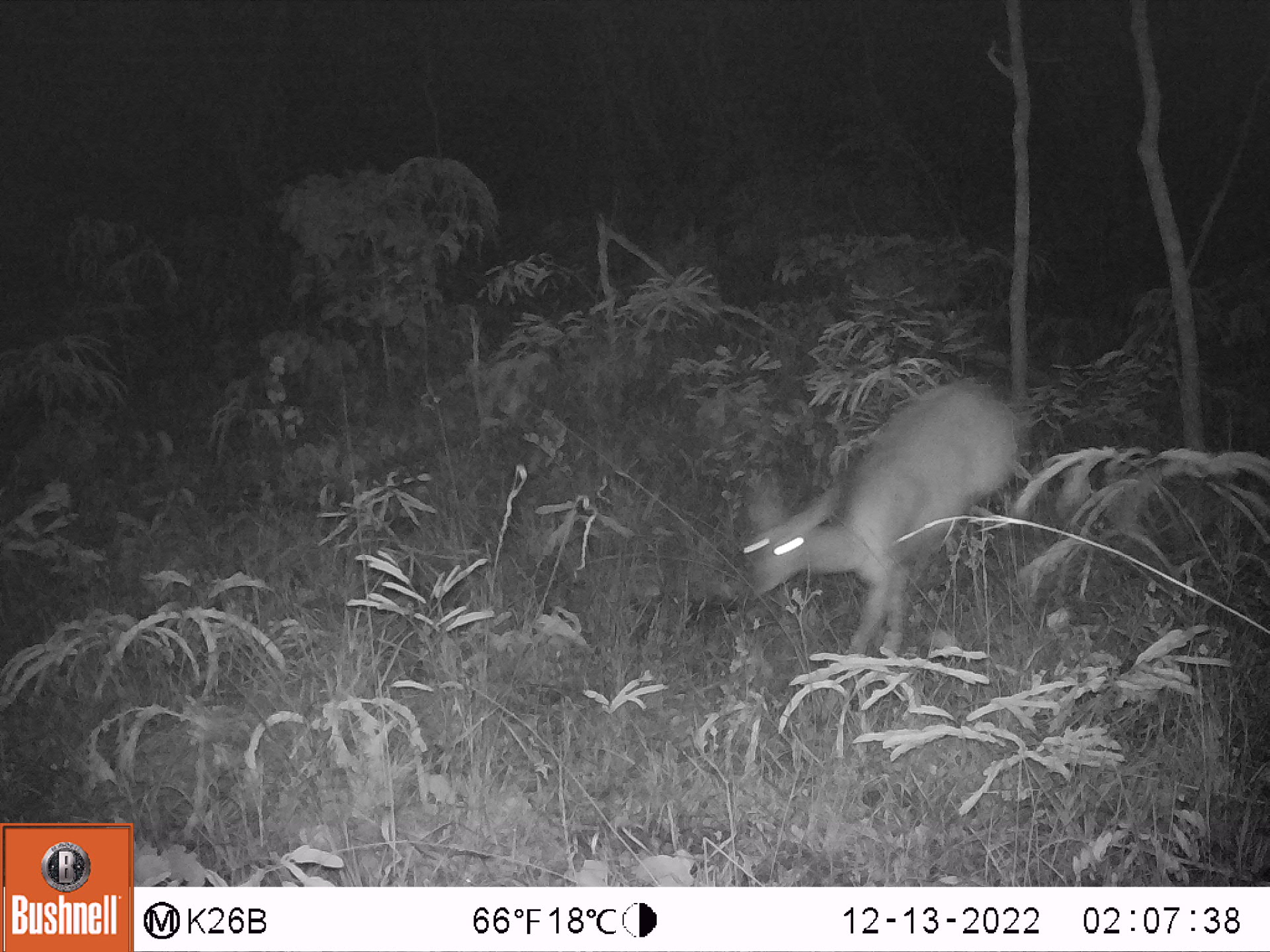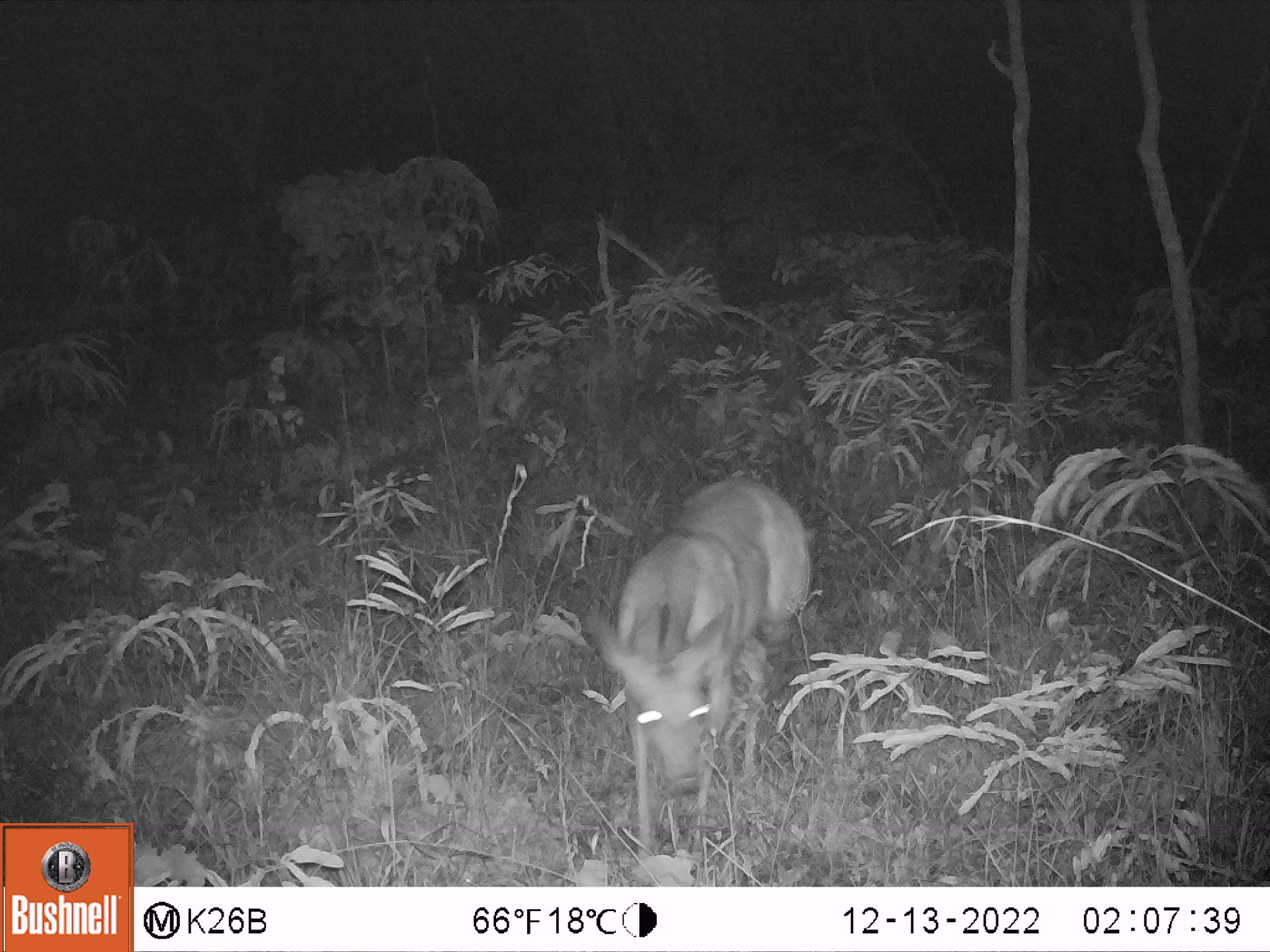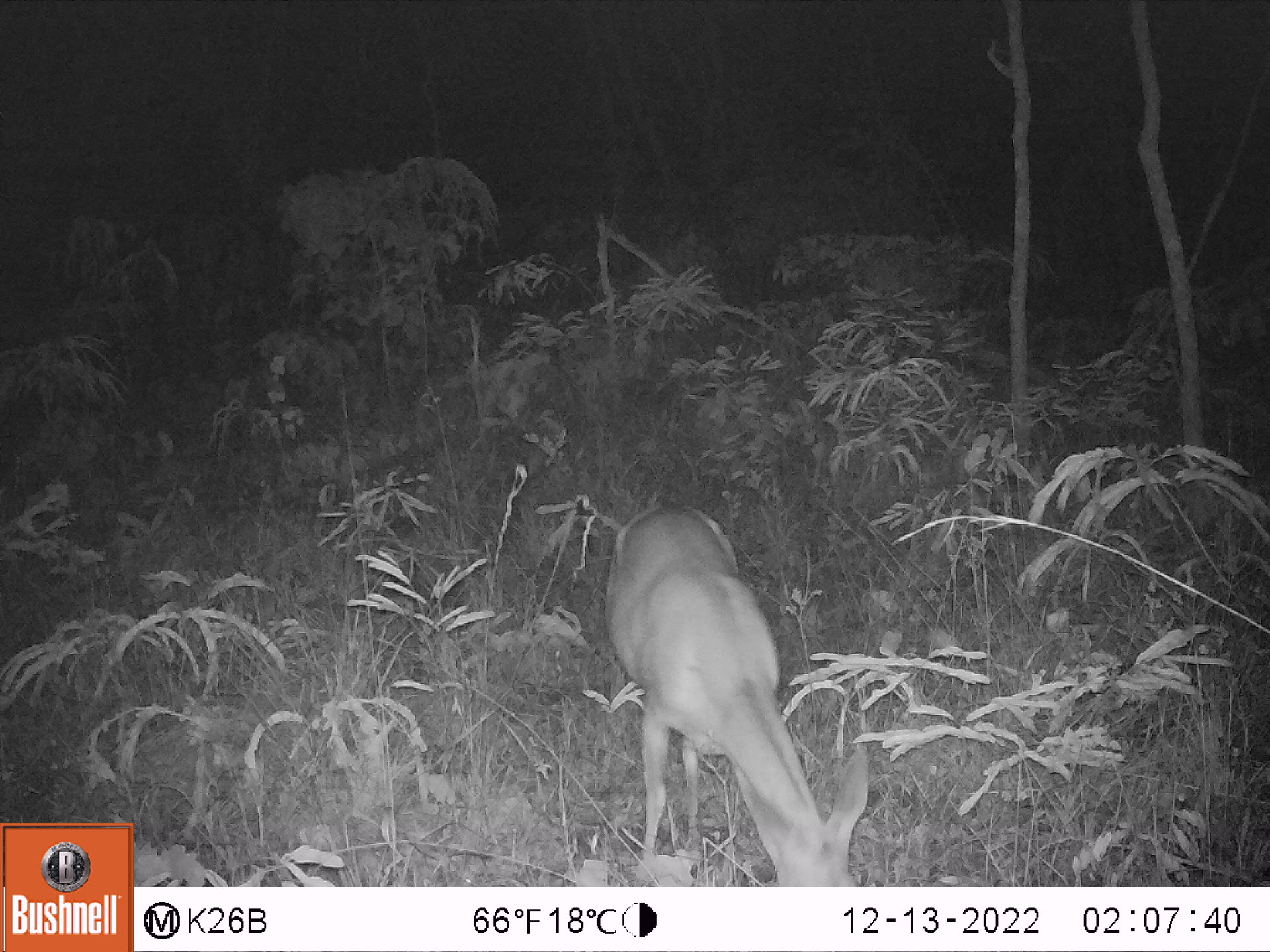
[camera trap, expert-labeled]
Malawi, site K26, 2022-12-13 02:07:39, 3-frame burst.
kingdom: Animalia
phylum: Chordata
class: Mammalia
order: Artiodactyla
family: Bovidae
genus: Tragelaphus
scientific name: Tragelaphus sylvaticus sylvaticus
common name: cape bushbuck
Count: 1.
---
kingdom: Animalia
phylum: Chordata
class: Mammalia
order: Artiodactyla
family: Bovidae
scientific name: Antilopinae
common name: small antelope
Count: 1.